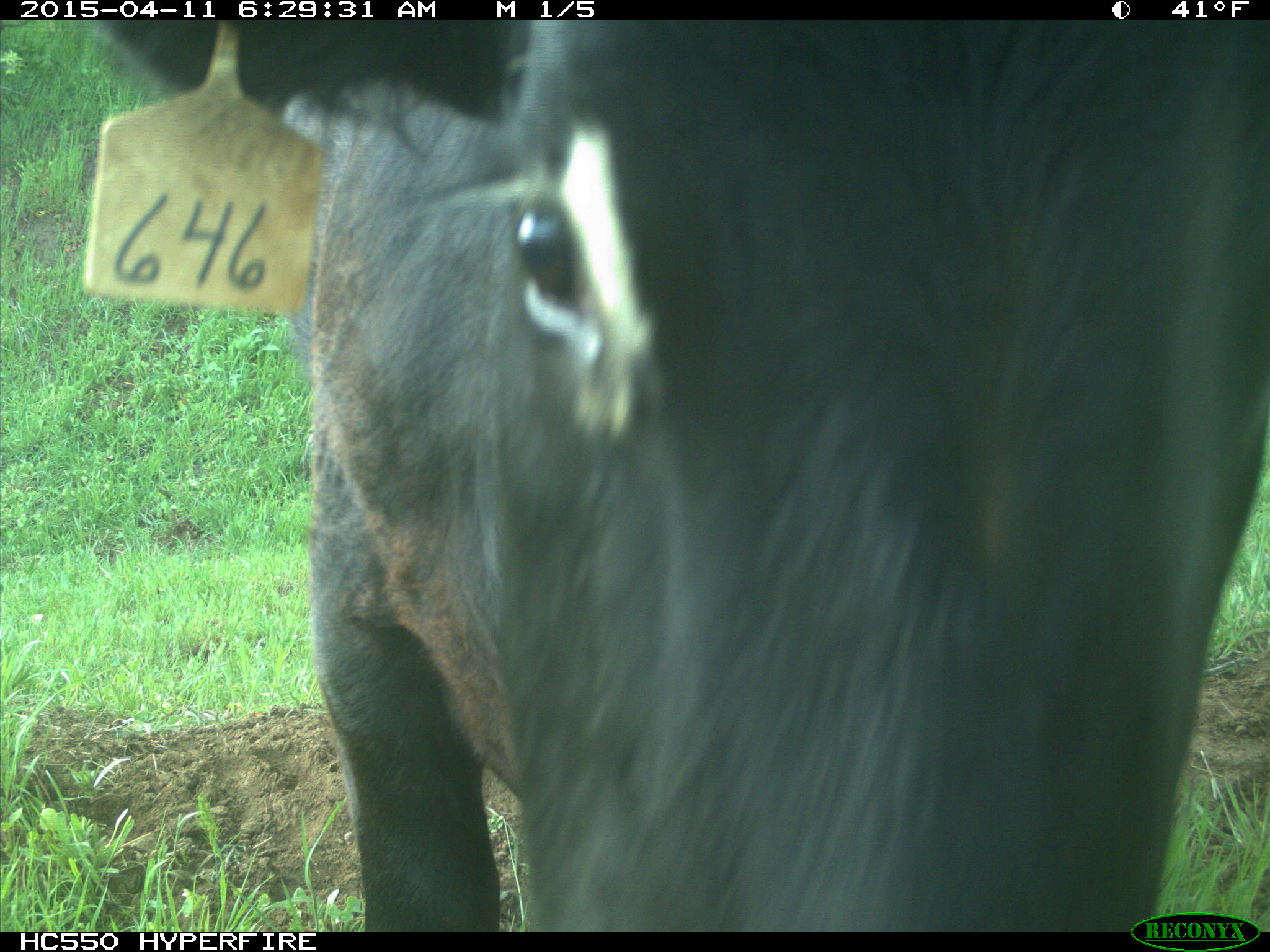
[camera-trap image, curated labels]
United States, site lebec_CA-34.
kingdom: Animalia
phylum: Chordata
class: Mammalia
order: Artiodactyla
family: Bovidae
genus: Bos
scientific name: Bos taurus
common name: domestic cow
Bos taurus (domestic cow).